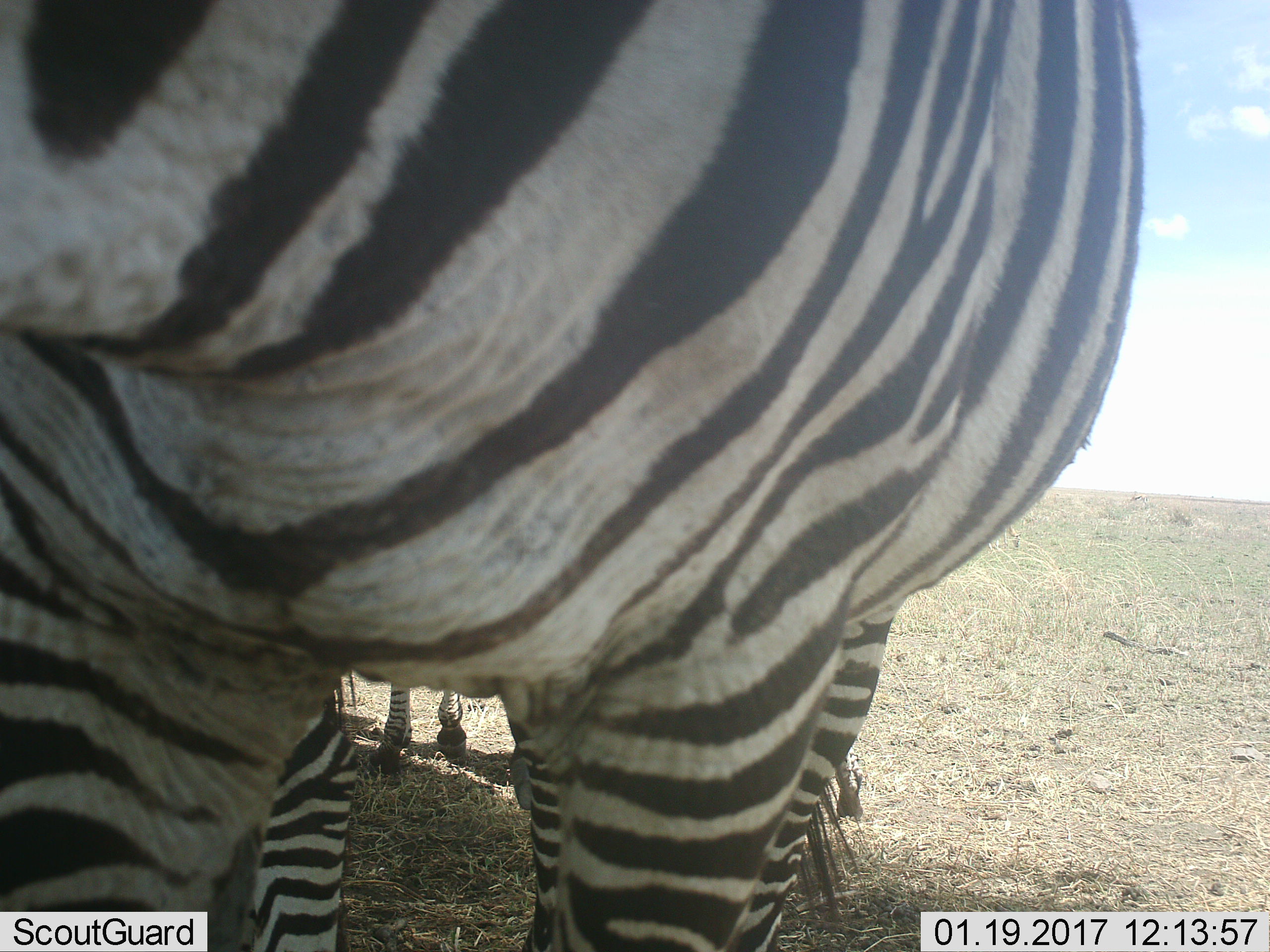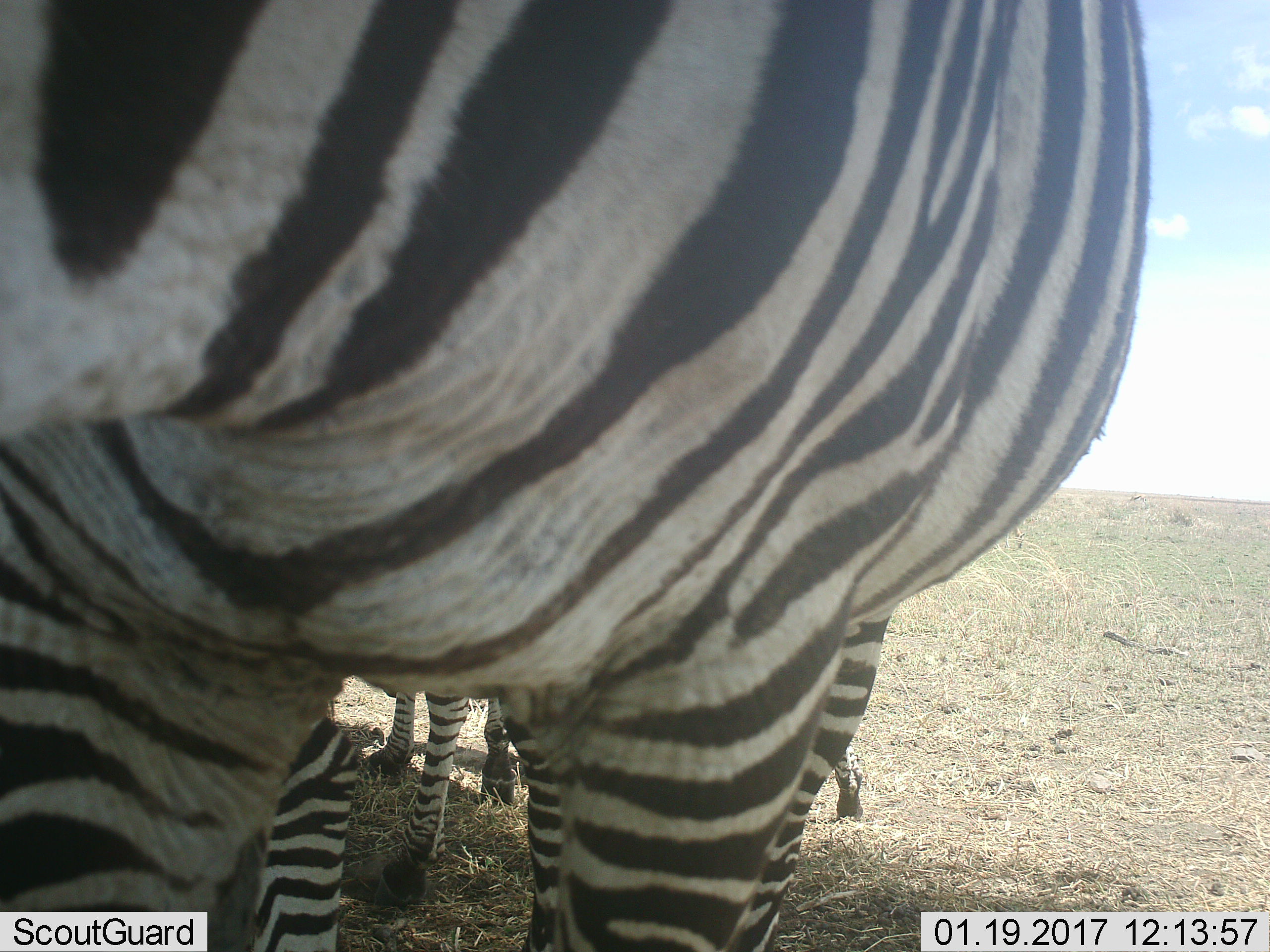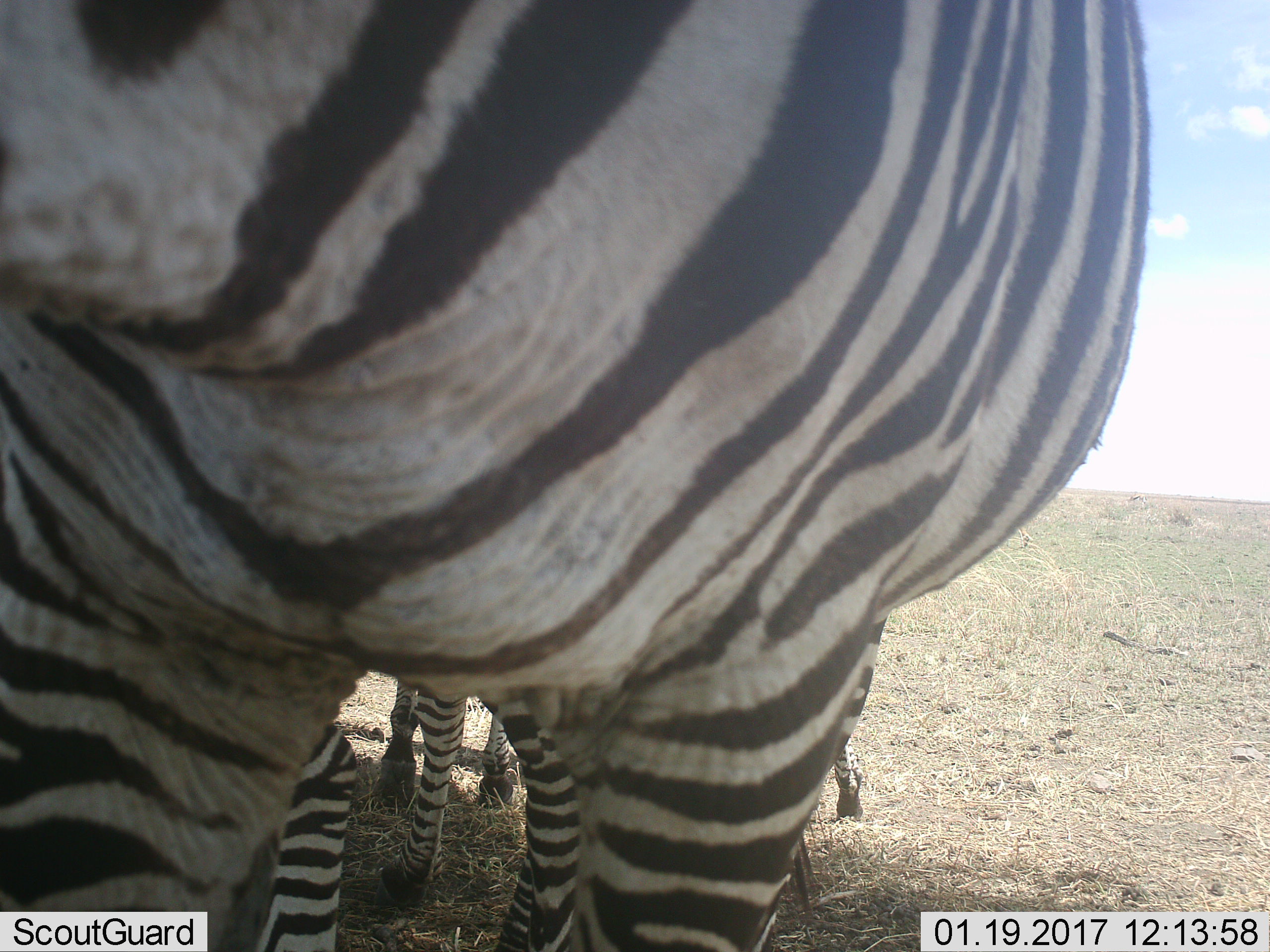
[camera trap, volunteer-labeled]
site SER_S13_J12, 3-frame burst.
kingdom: Animalia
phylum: Chordata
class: Mammalia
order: Perissodactyla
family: Equidae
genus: Equus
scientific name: Equus quagga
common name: plains zebra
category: zebraplains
Zebraplains (plains zebra) (Equus quagga), count 3. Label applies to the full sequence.